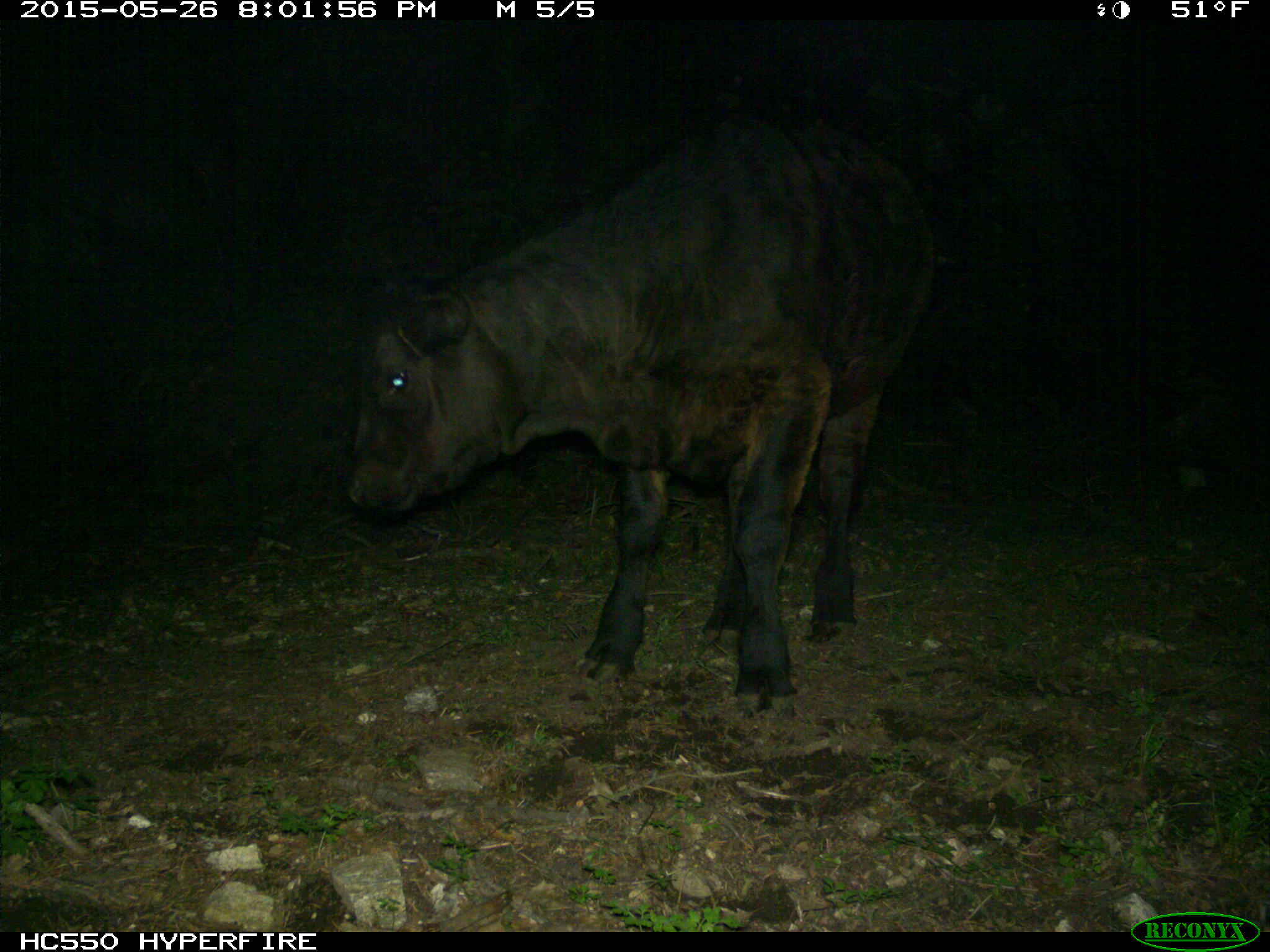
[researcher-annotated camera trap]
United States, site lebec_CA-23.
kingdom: Animalia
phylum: Chordata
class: Mammalia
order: Artiodactyla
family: Bovidae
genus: Bos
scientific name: Bos taurus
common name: domestic cow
Bos taurus (domestic cow).